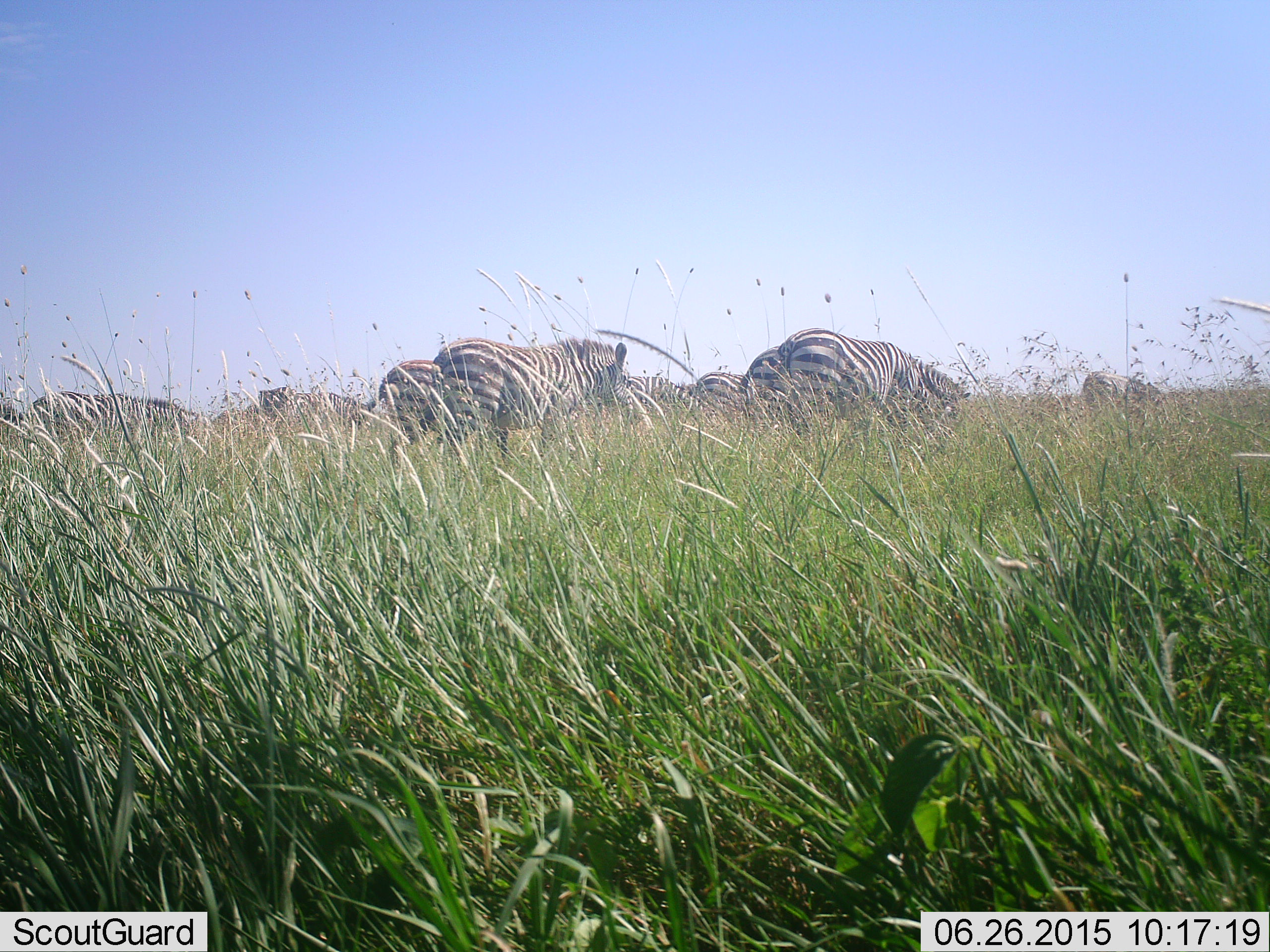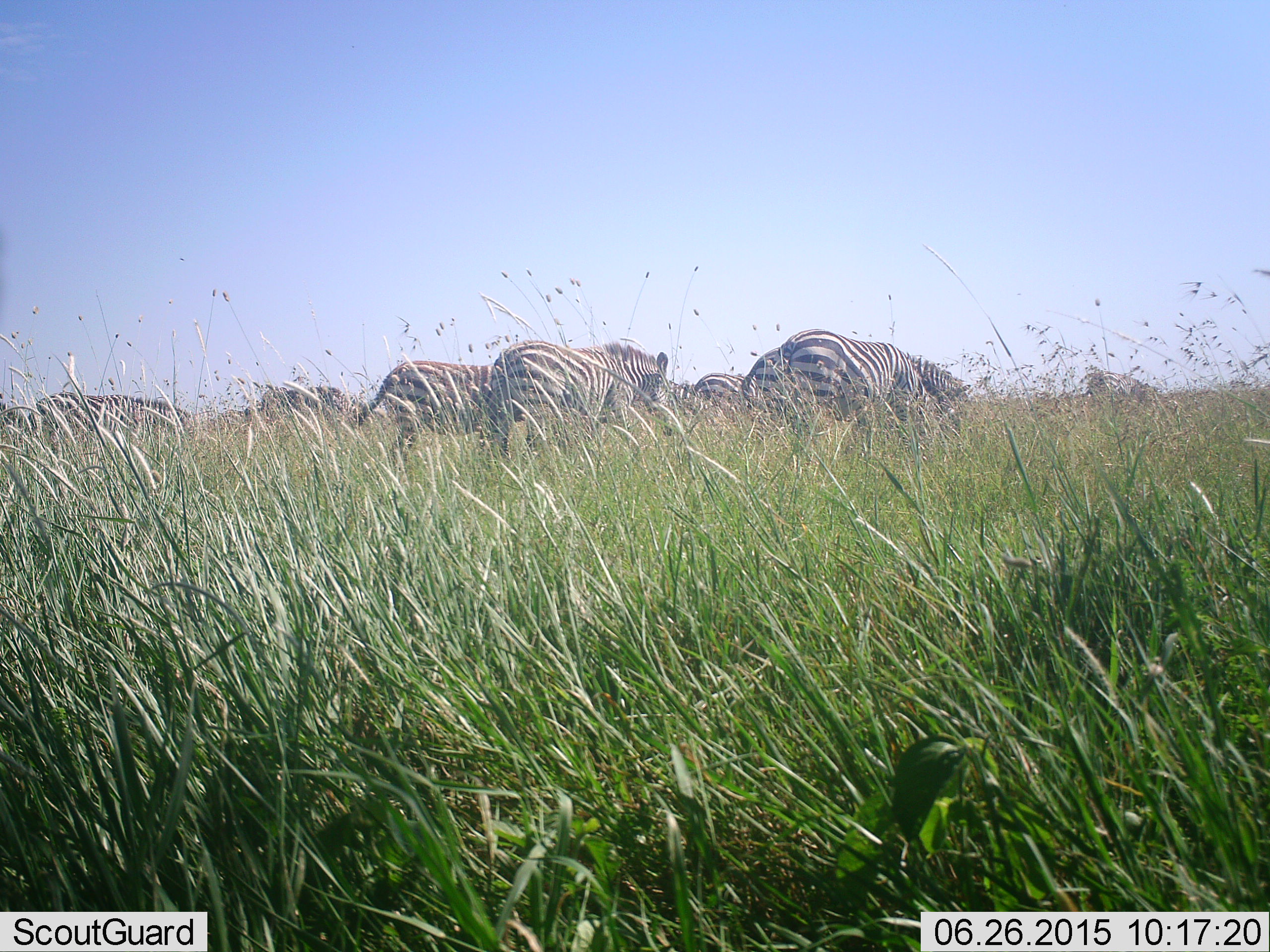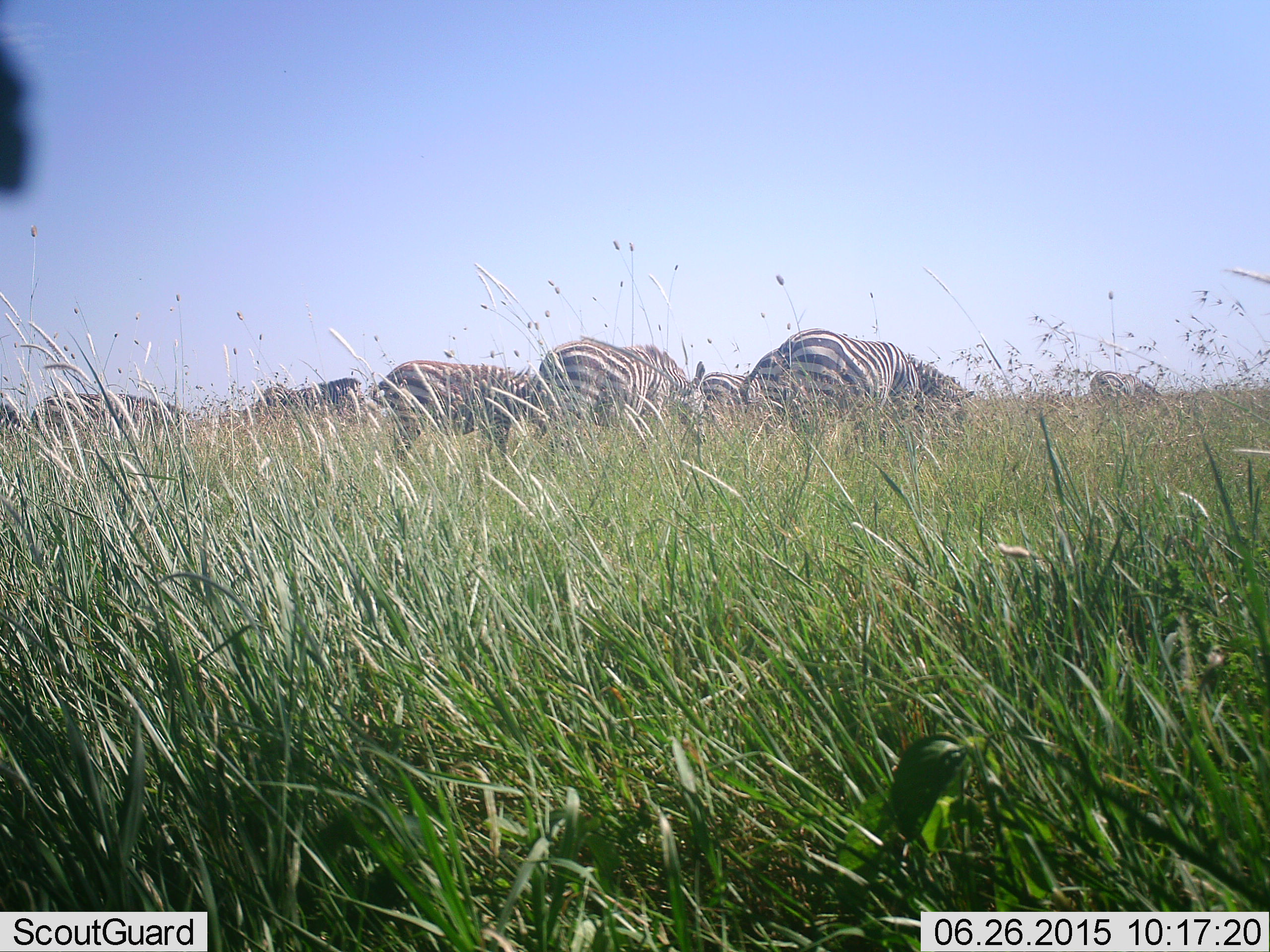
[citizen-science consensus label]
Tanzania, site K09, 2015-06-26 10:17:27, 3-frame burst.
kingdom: Animalia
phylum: Chordata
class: Mammalia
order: Perissodactyla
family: Equidae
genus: Equus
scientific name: Equus quagga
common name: plains zebra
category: zebra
Zebra (plains zebra) (Equus quagga), count 9. Behavior (volunteer vote fractions): standing 20%, resting 0%, moving 40%, interacting 0%. Young present (vote fraction): 0%. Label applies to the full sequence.